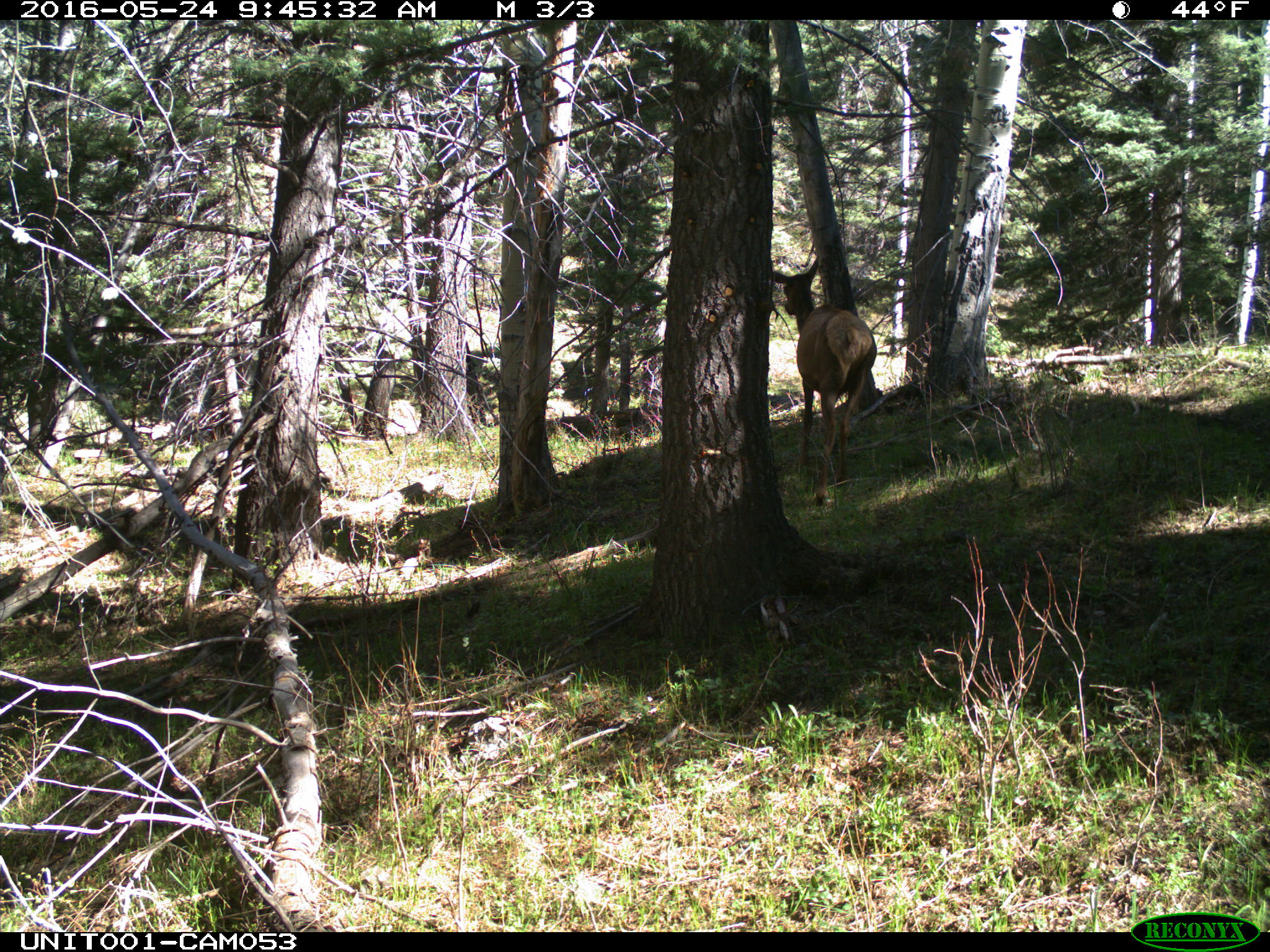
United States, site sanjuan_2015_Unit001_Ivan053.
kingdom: Animalia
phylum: Chordata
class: Mammalia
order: Artiodactyla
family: Cervidae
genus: Cervus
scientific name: Cervus elaphus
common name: red deer